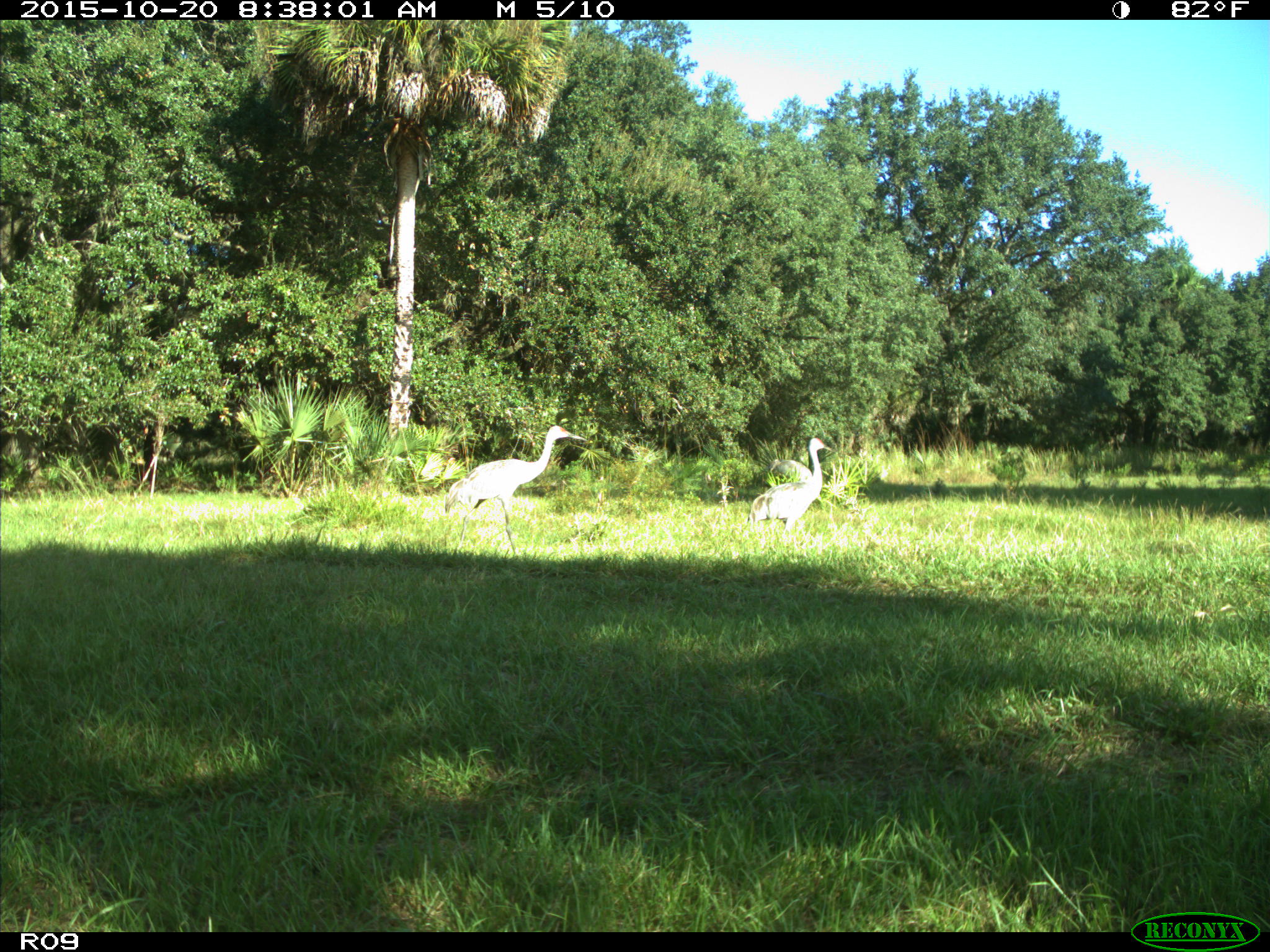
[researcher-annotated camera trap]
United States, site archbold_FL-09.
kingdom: Animalia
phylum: Chordata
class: Aves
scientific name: Aves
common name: birds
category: unidentified bird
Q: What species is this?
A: Unidentified bird (birds) (Aves).